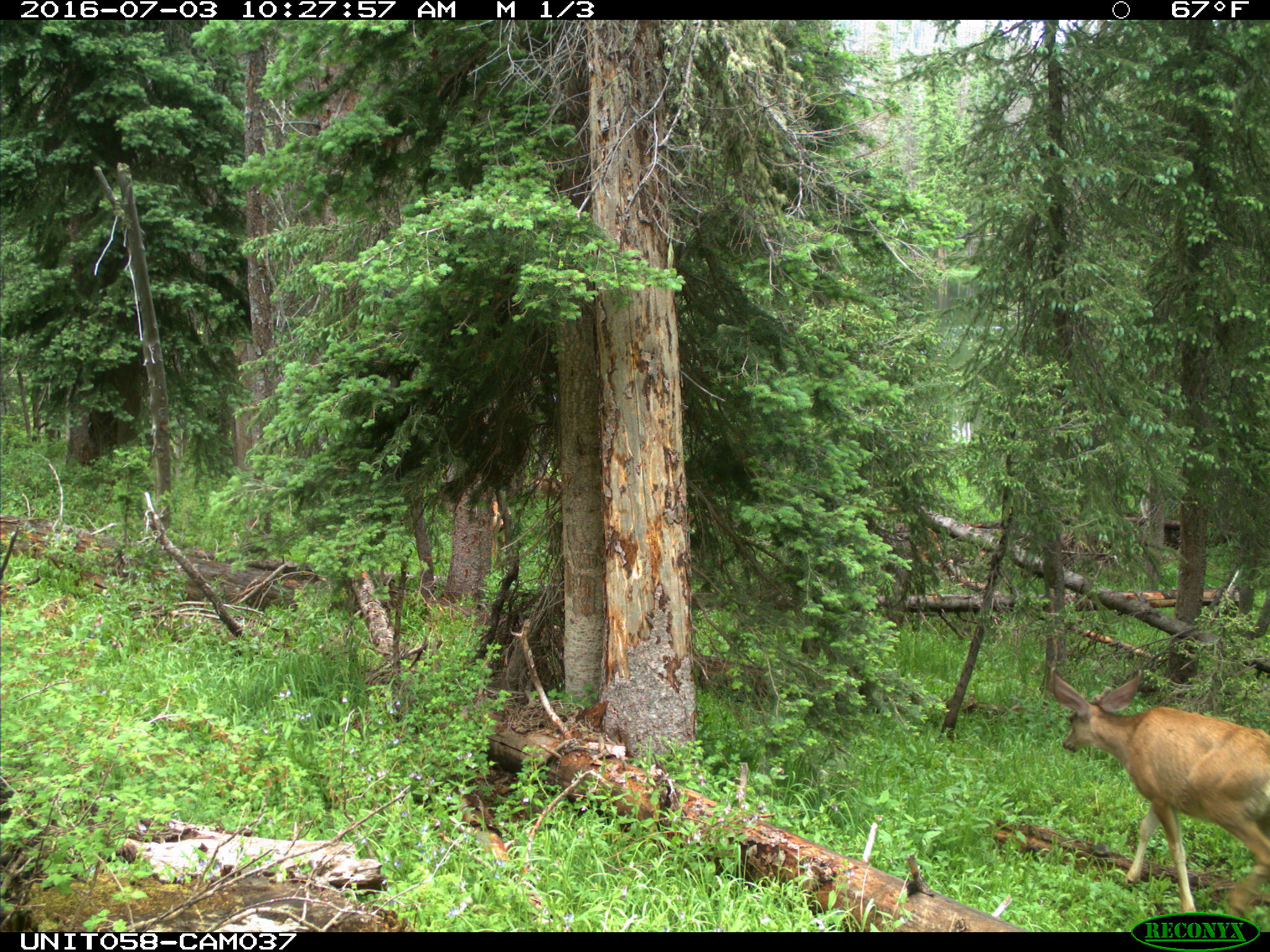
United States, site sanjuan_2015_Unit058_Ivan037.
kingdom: Animalia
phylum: Chordata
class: Mammalia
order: Artiodactyla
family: Cervidae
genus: Odocoileus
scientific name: Odocoileus hemionus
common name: mule deer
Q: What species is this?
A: Odocoileus hemionus (mule deer).